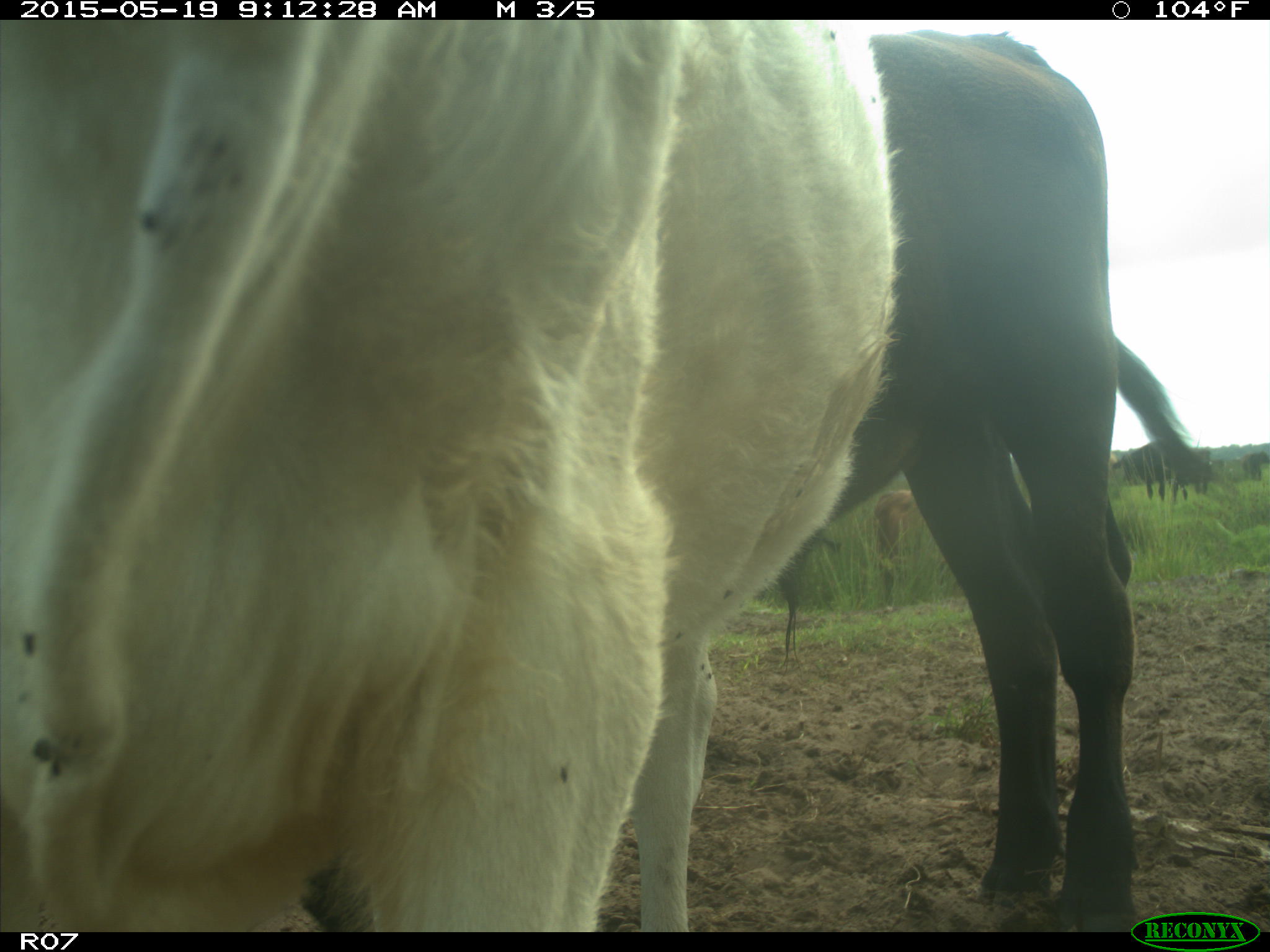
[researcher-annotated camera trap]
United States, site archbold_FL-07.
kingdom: Animalia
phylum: Chordata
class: Mammalia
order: Artiodactyla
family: Bovidae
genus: Bos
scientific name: Bos taurus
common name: domestic cow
Bos taurus (domestic cow).